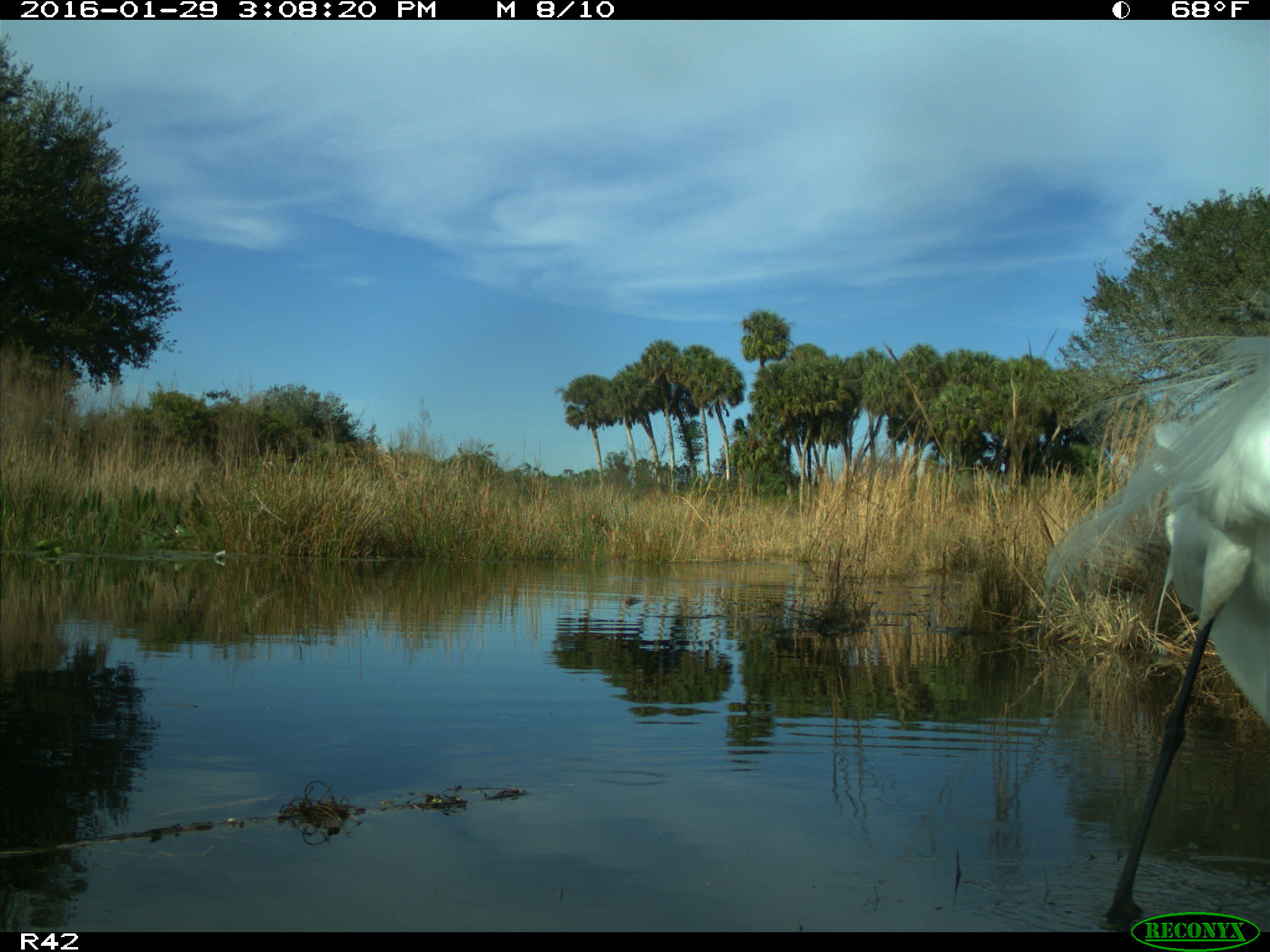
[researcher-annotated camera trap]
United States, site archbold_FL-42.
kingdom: Animalia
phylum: Chordata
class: Aves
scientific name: Aves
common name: birds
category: unidentified bird